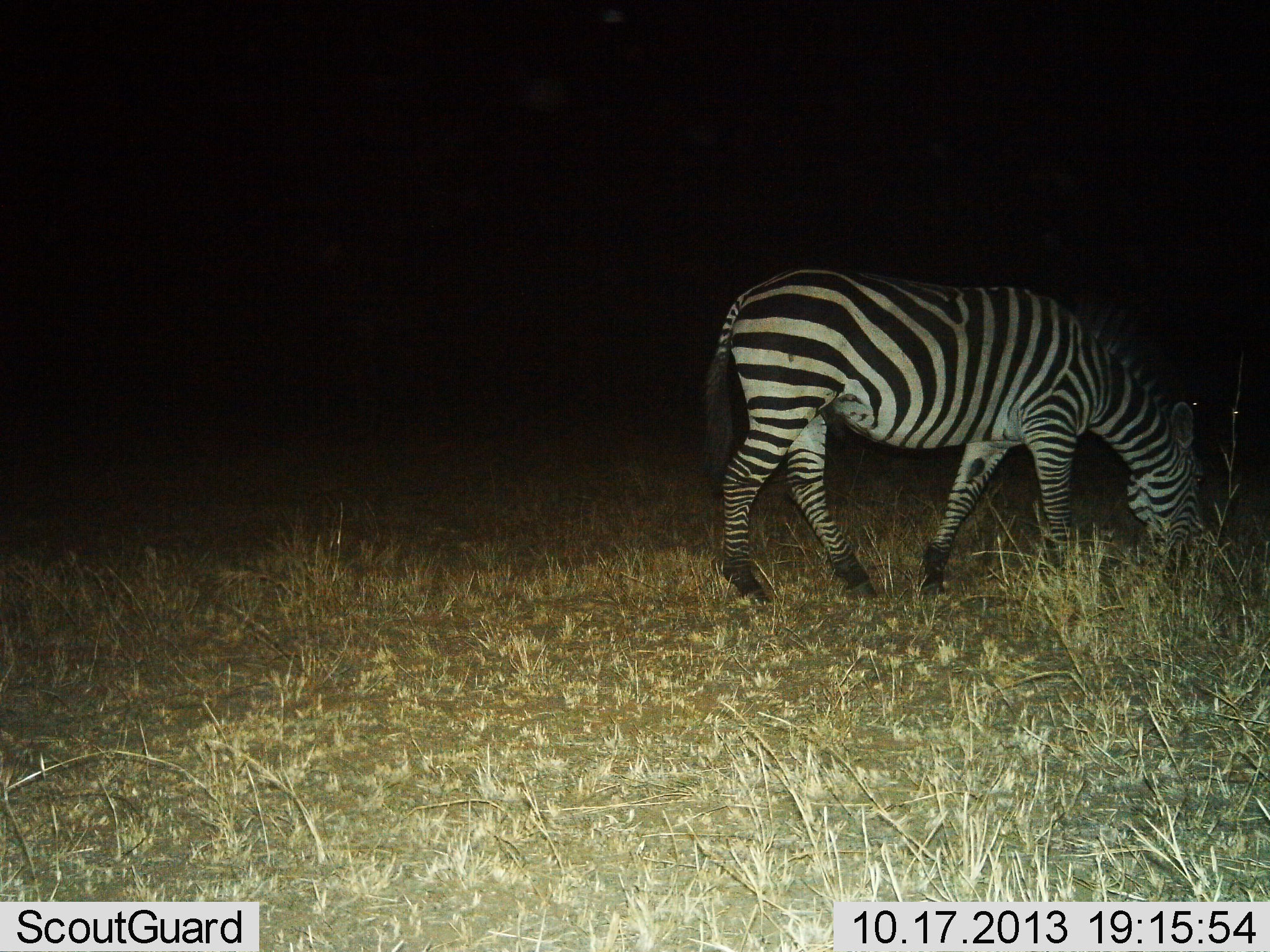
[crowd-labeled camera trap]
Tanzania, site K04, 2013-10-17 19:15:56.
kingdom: Animalia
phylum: Chordata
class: Mammalia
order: Perissodactyla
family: Equidae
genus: Equus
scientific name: Equus quagga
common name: plains zebra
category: zebra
Zebra (plains zebra) (Equus quagga), count 1. Behavior (volunteer vote fractions): standing 11%, resting 0%, moving 5%, interacting 0%. Young present (vote fraction): 0%. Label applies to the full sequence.